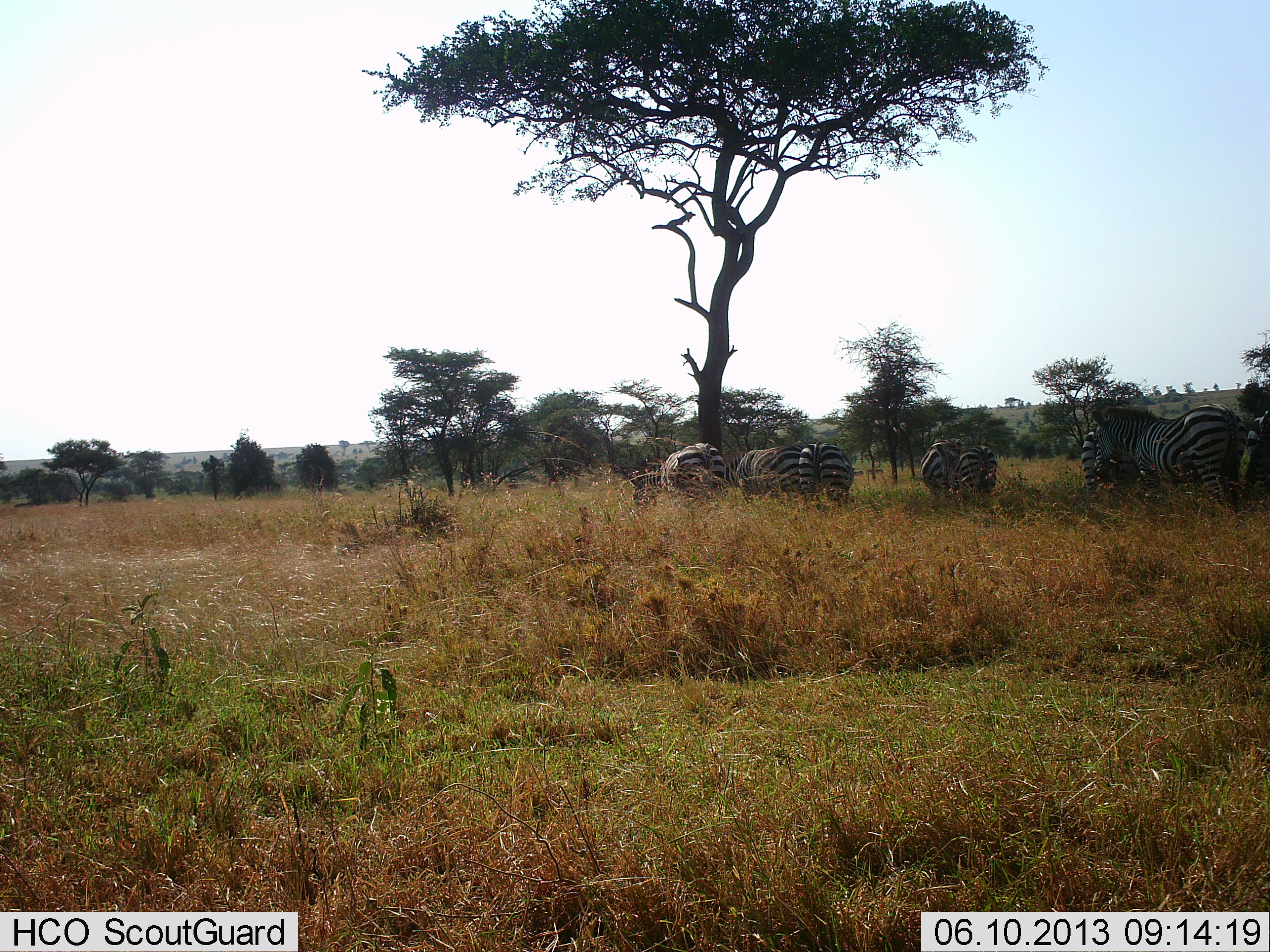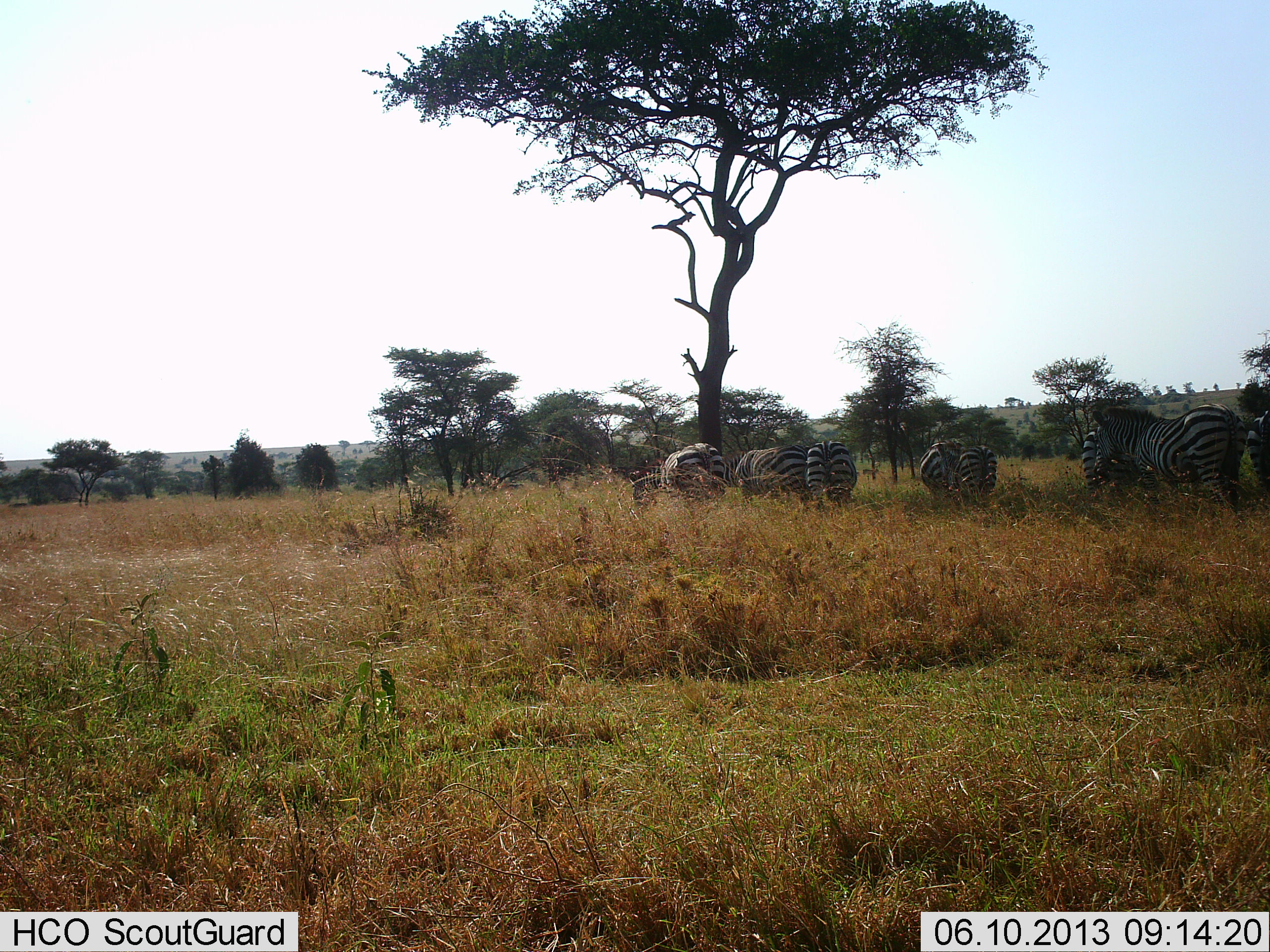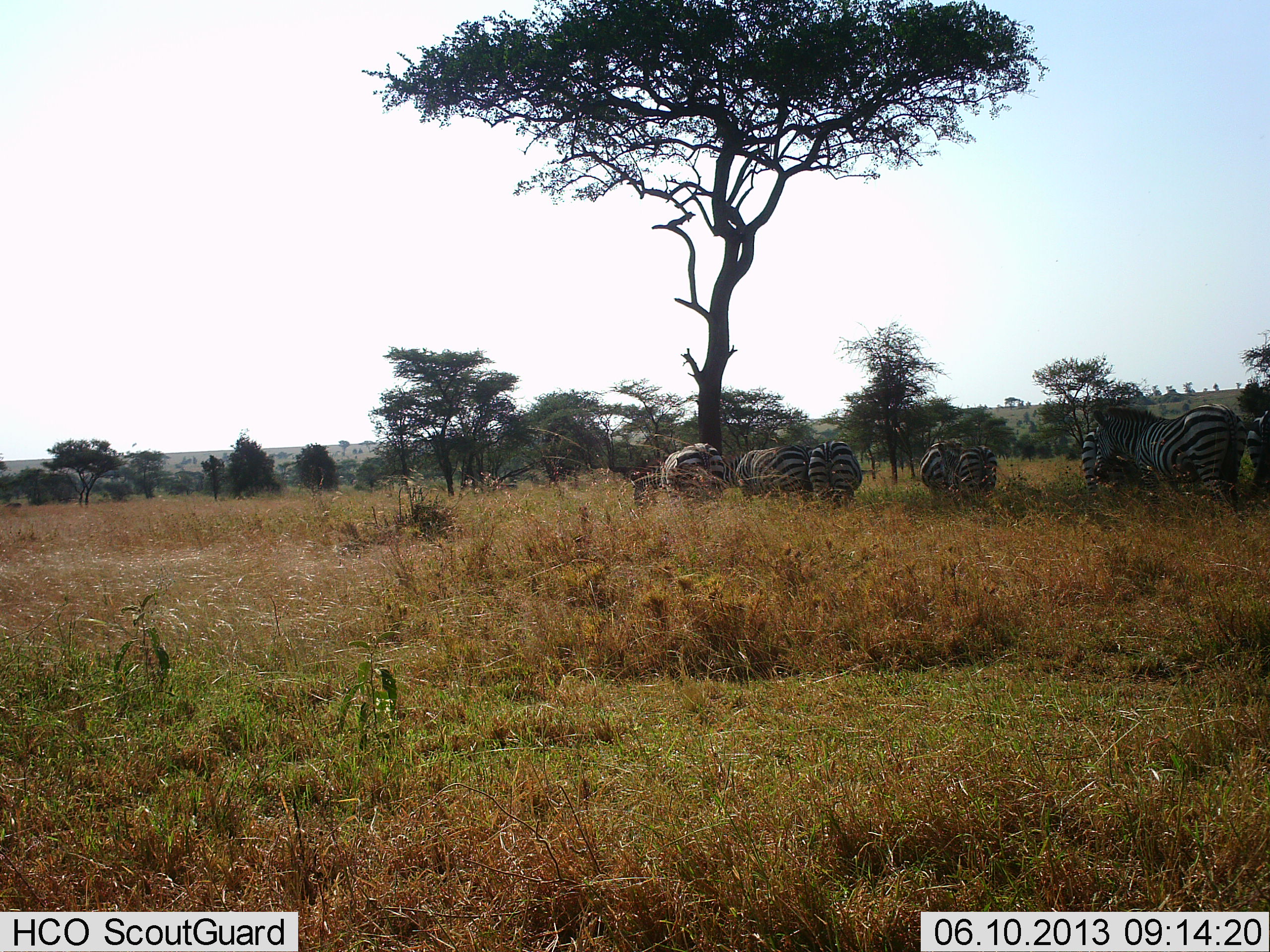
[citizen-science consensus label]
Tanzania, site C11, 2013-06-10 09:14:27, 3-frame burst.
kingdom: Animalia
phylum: Chordata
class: Mammalia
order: Perissodactyla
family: Equidae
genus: Equus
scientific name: Equus quagga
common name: plains zebra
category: zebra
Zebra (plains zebra) (Equus quagga), count 7. Behavior (volunteer vote fractions): standing 75%, resting 16%, moving 9%, interacting 3%. Young present (vote fraction): 0%. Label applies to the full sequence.